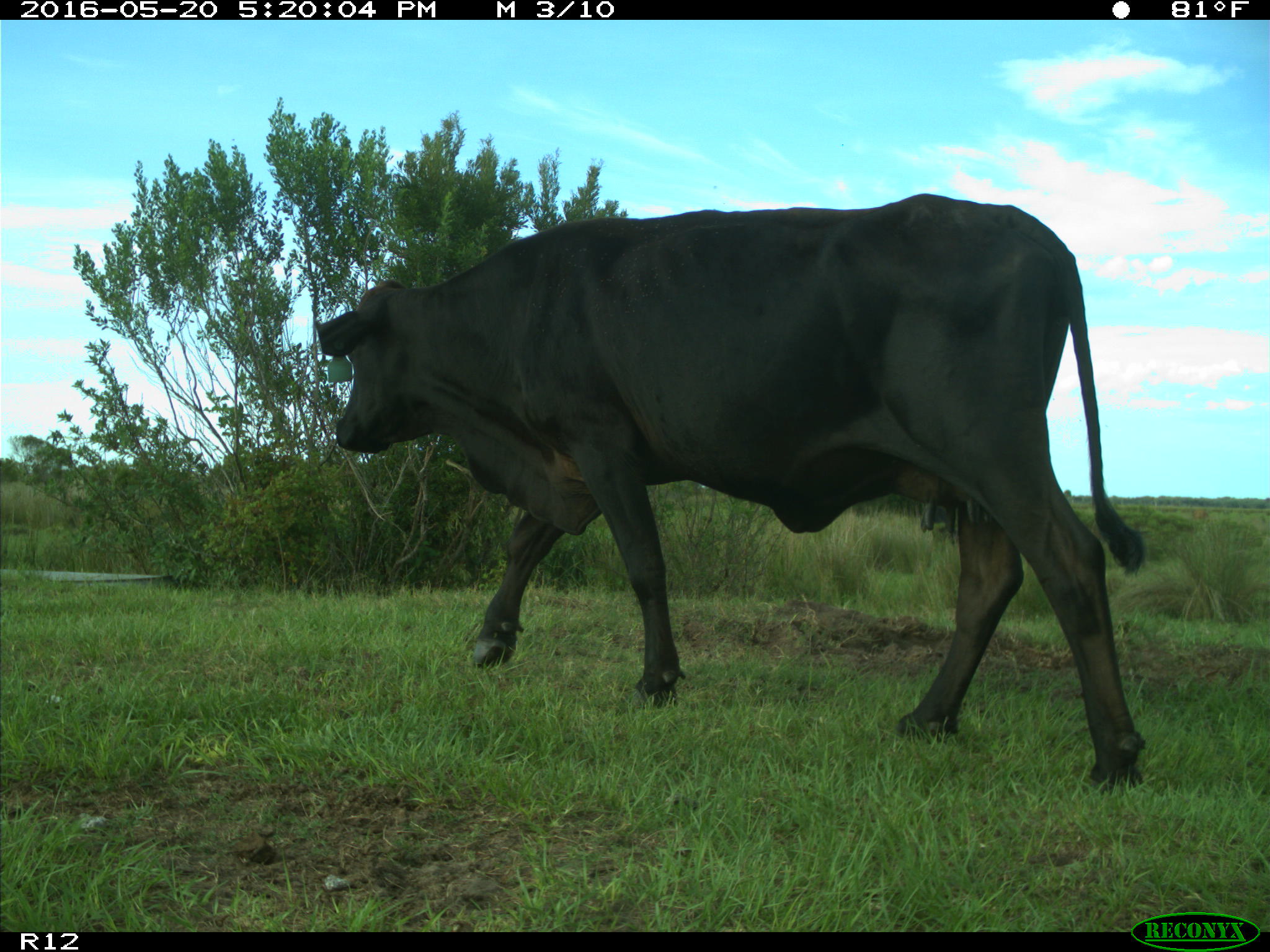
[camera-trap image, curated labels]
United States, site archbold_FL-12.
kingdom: Animalia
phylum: Chordata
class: Mammalia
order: Artiodactyla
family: Bovidae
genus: Bos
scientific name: Bos taurus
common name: domestic cow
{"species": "Bos taurus (domestic cow)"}